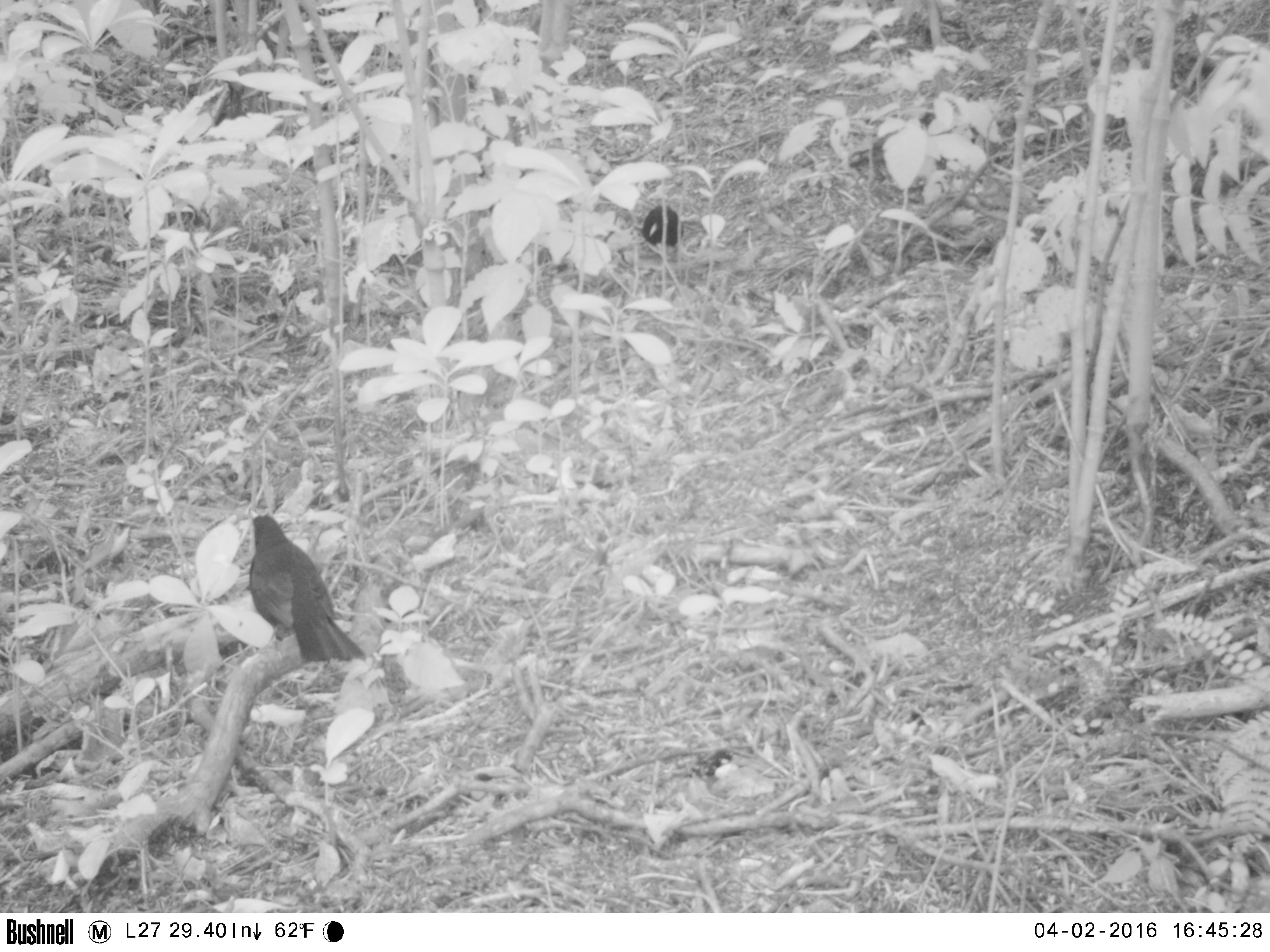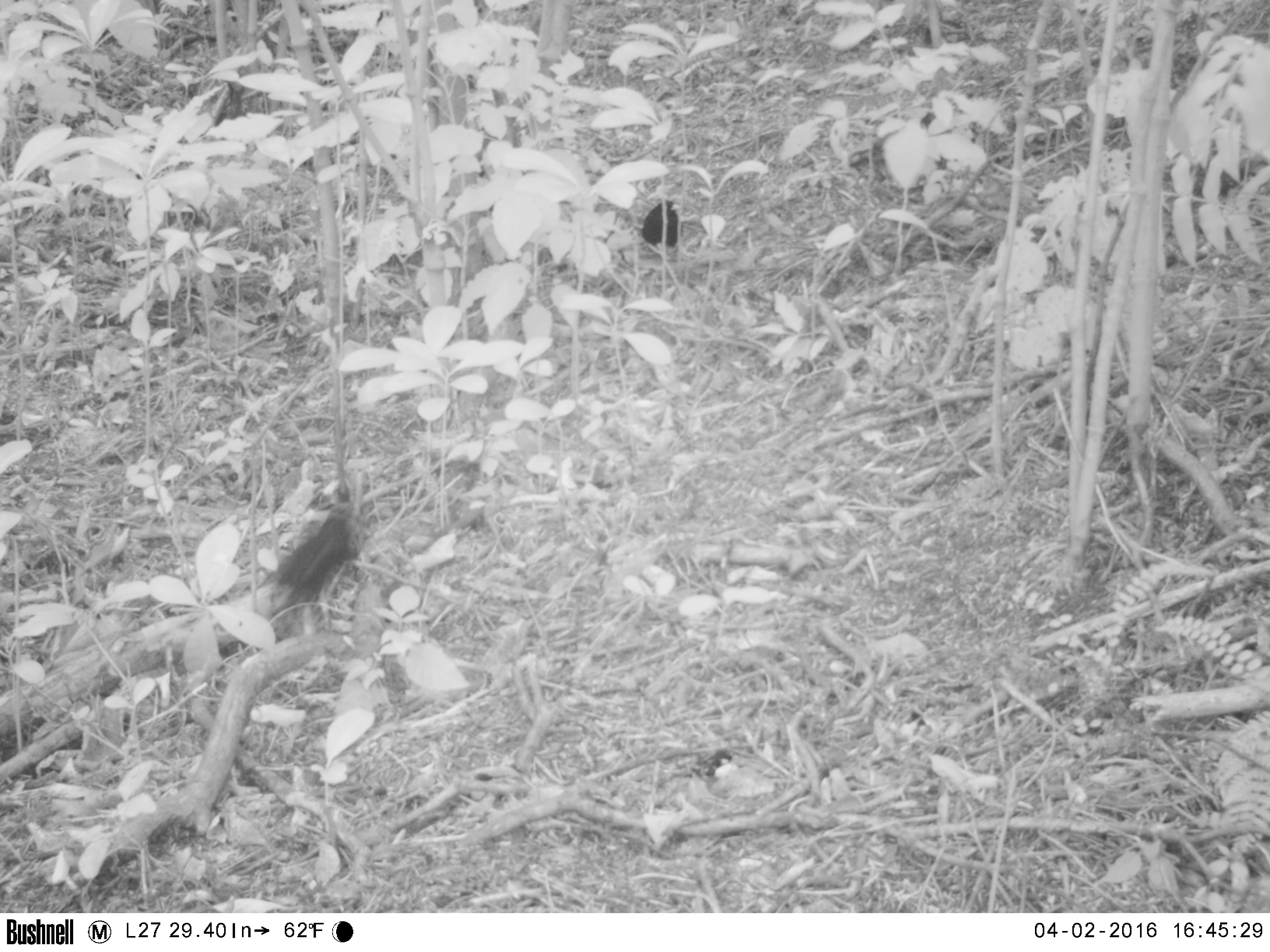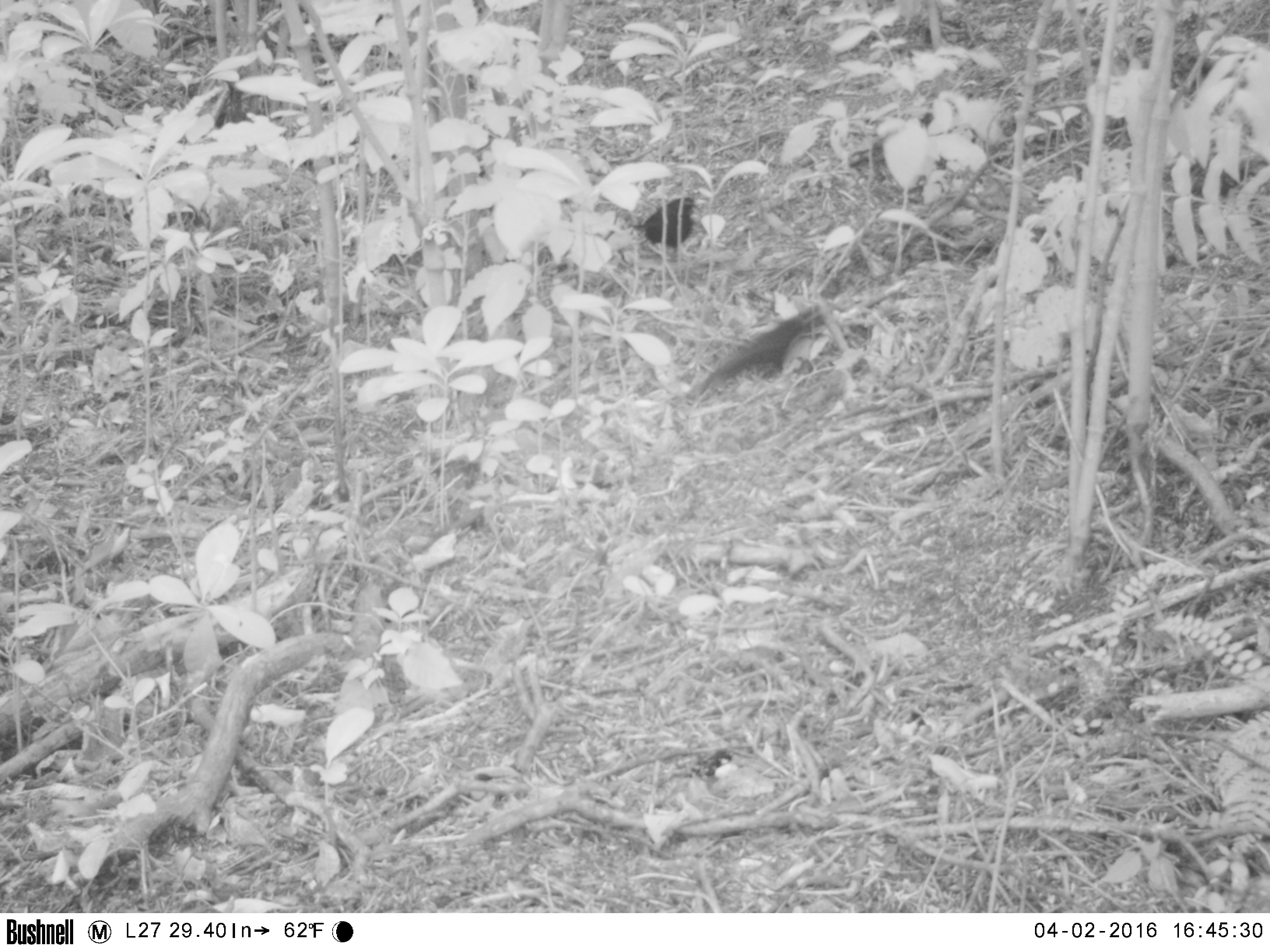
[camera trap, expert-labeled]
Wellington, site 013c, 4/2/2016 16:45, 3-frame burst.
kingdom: Animalia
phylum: Chordata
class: Aves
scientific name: Aves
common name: bird